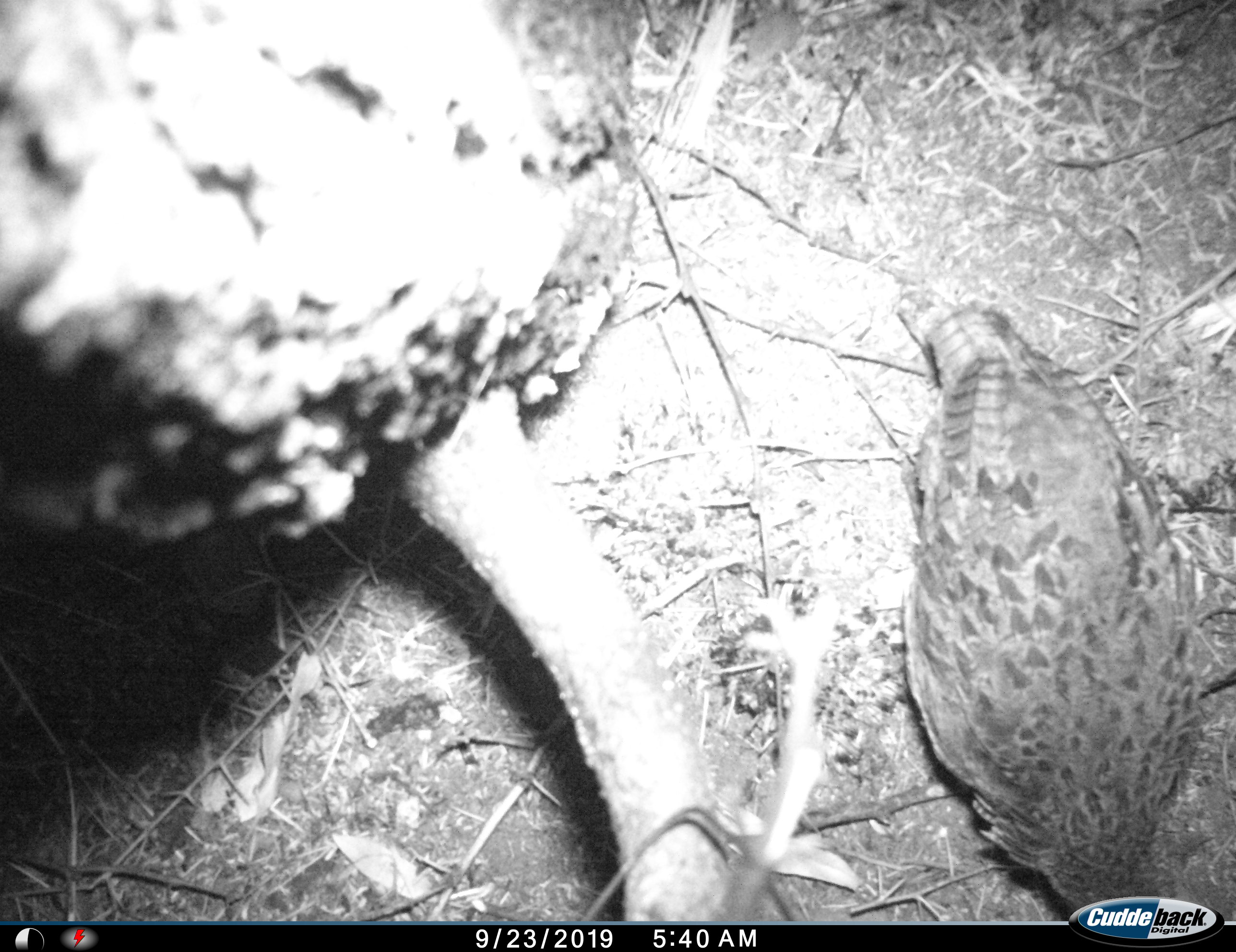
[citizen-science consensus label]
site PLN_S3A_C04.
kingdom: Animalia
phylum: Chordata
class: Aves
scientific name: Aves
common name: bird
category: birdother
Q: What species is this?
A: Birdother (bird) (Aves).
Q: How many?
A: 1.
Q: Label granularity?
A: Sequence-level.